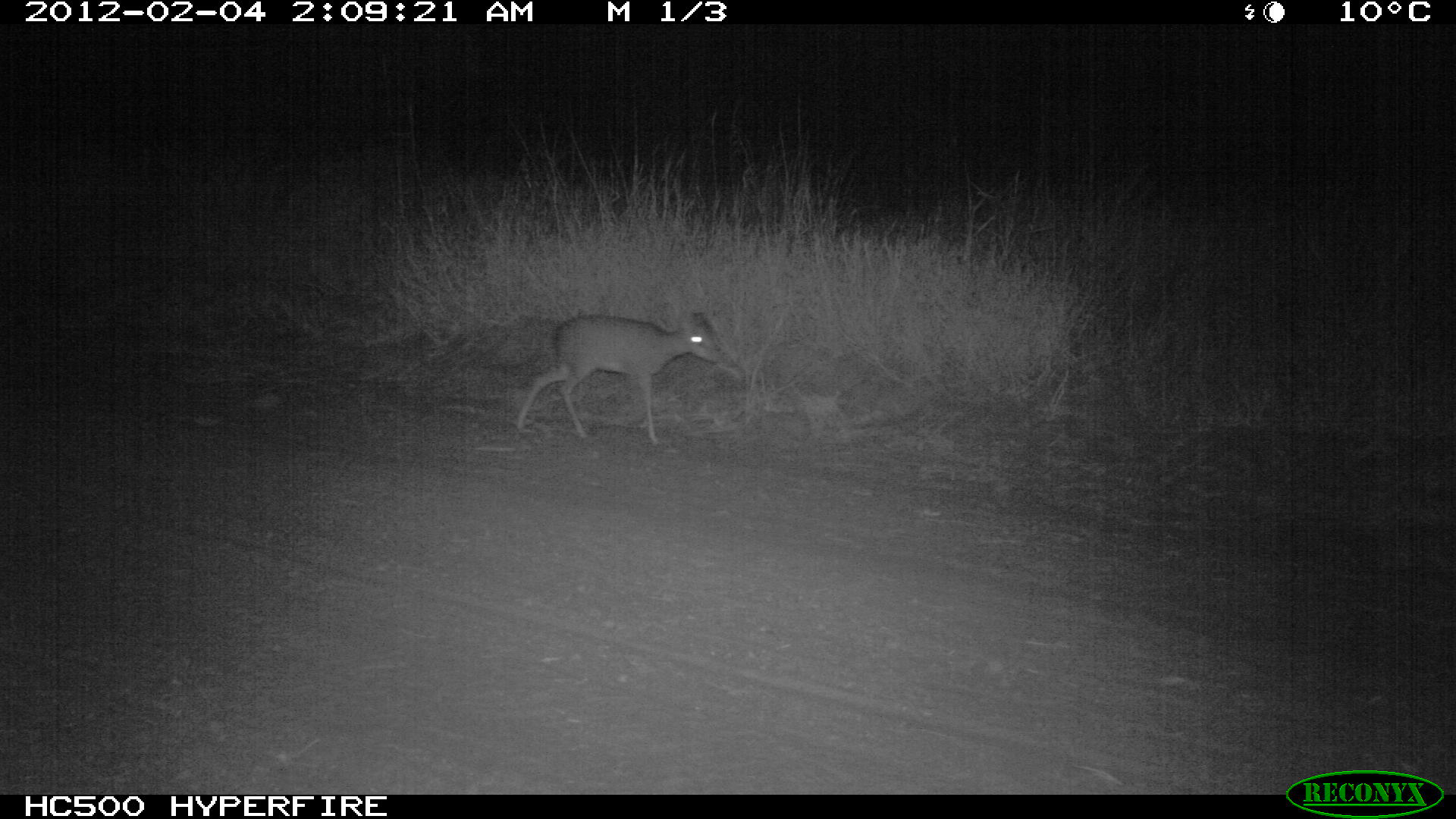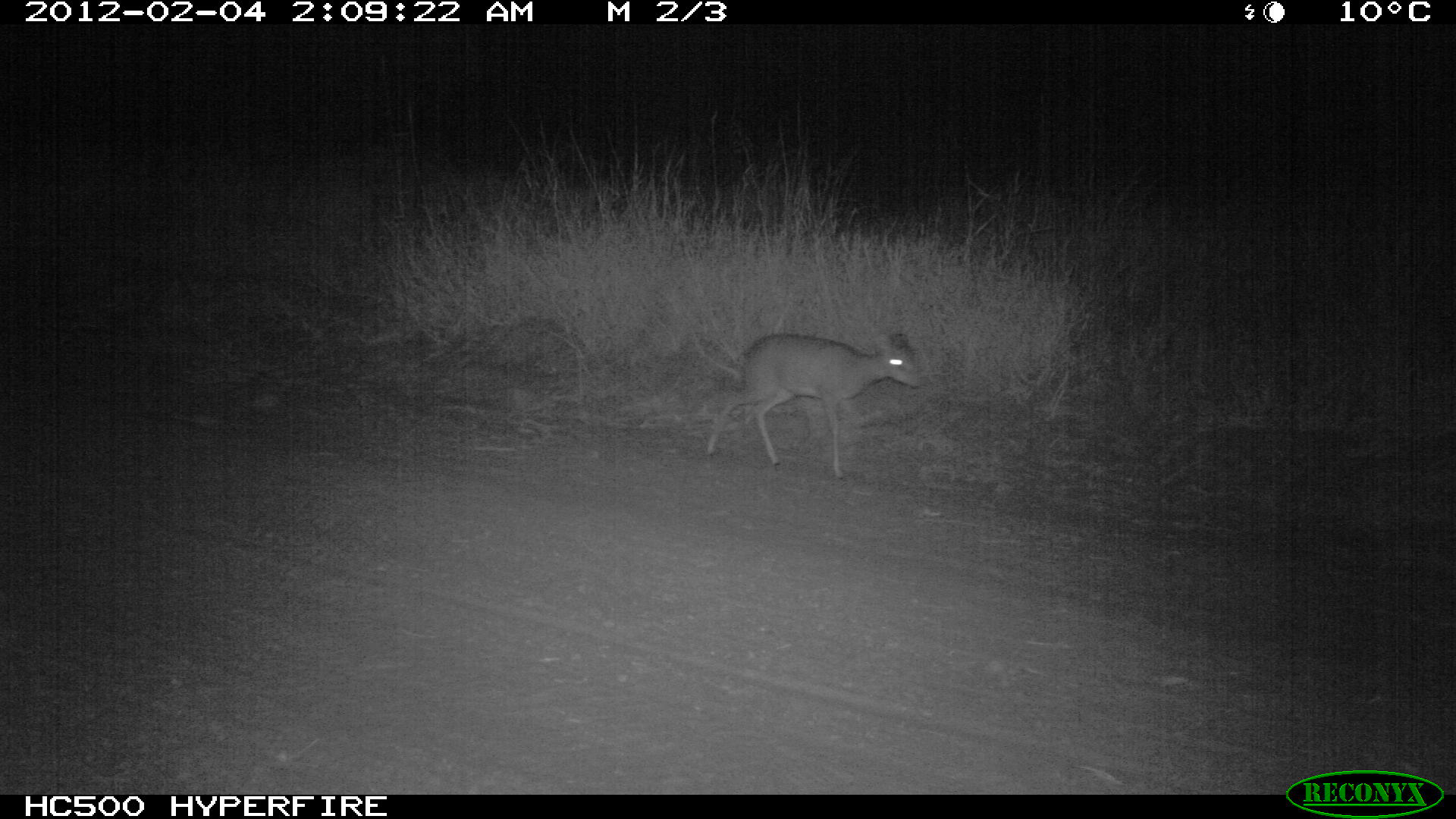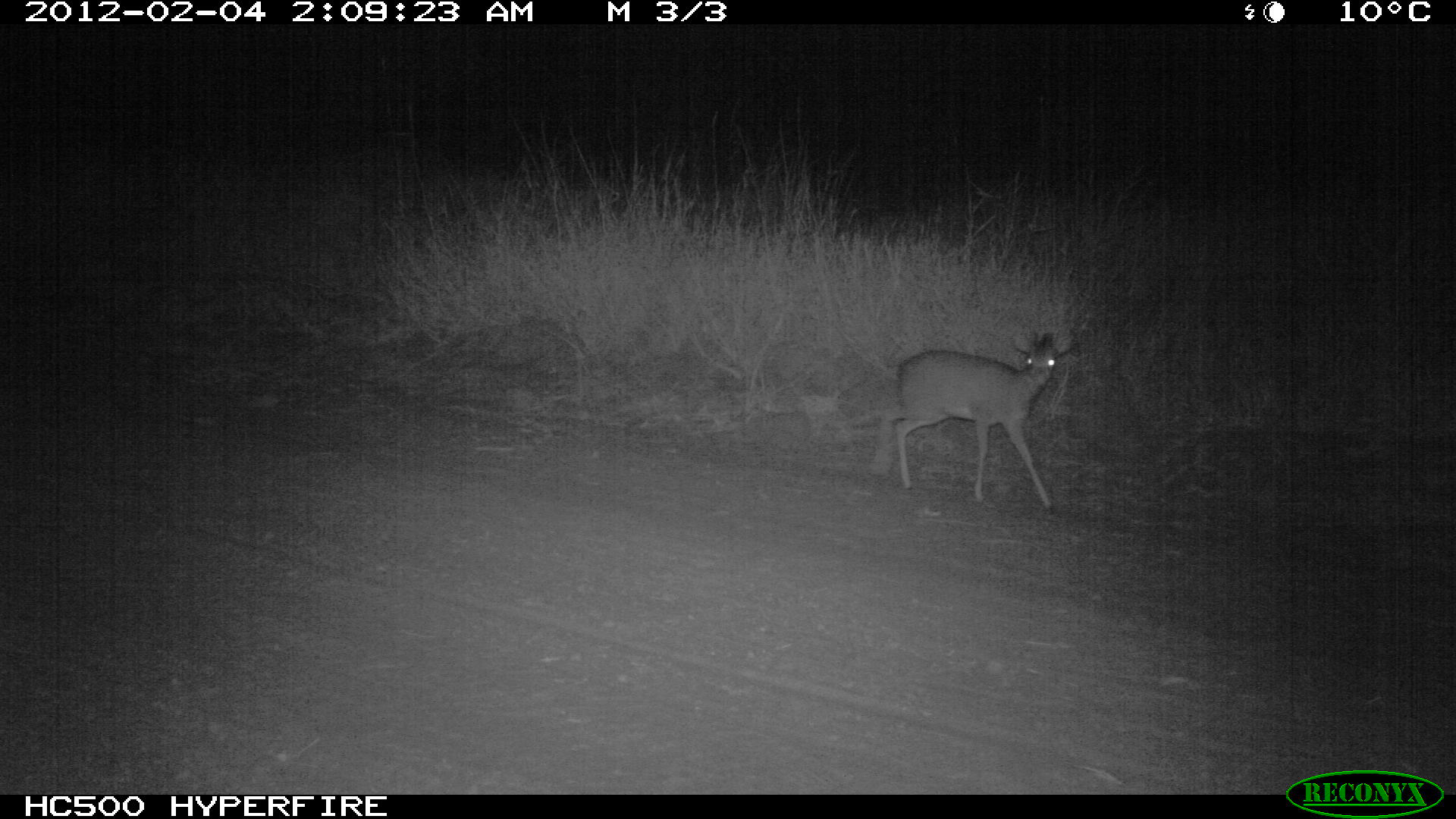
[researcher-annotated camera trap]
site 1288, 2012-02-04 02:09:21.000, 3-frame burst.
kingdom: Animalia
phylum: Chordata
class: Mammalia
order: Artiodactyla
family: Bovidae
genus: Madoqua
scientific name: Madoqua guentheri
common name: günther's dik-dik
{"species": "Madoqua guentheri (günther's dik-dik)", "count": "1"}